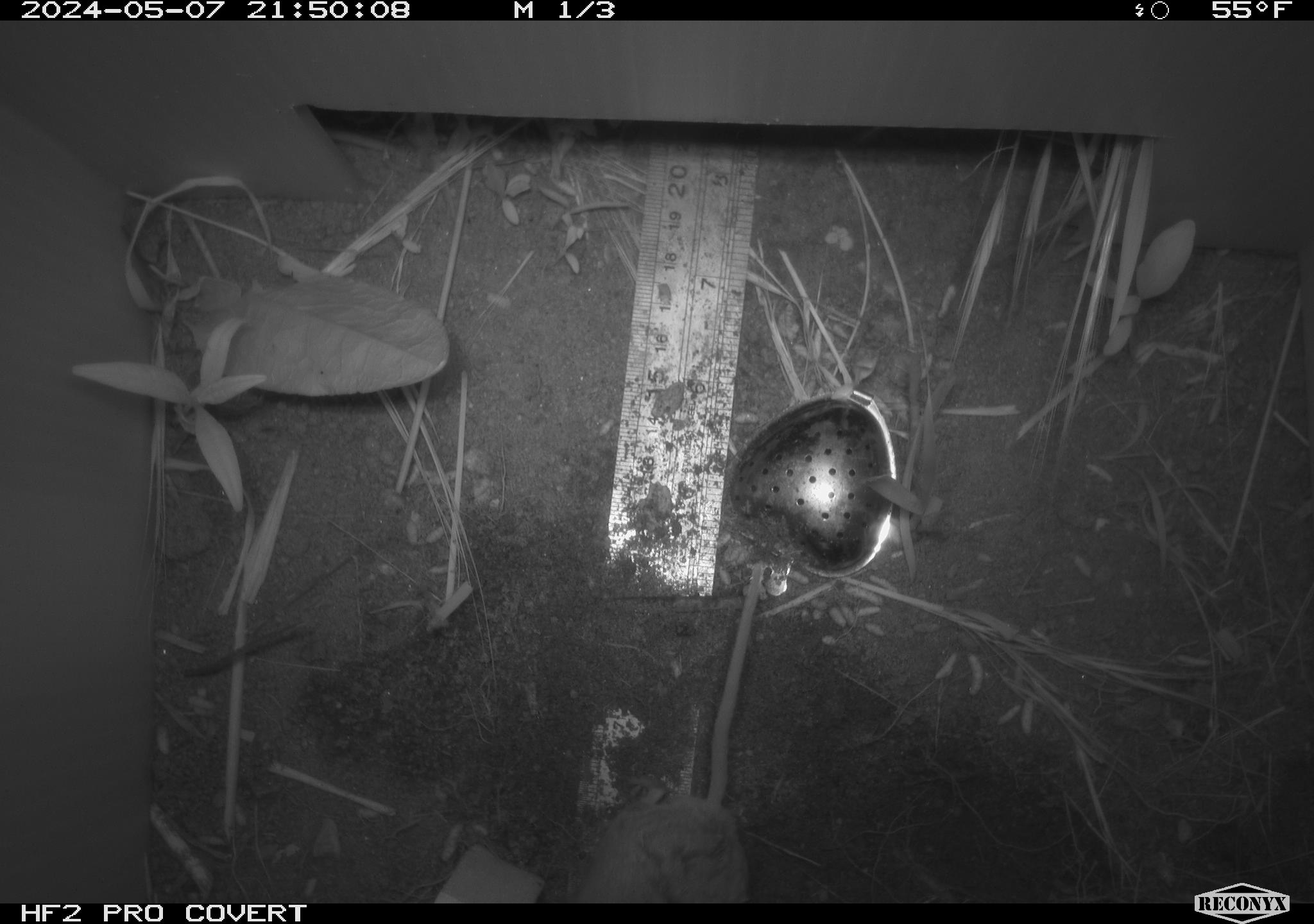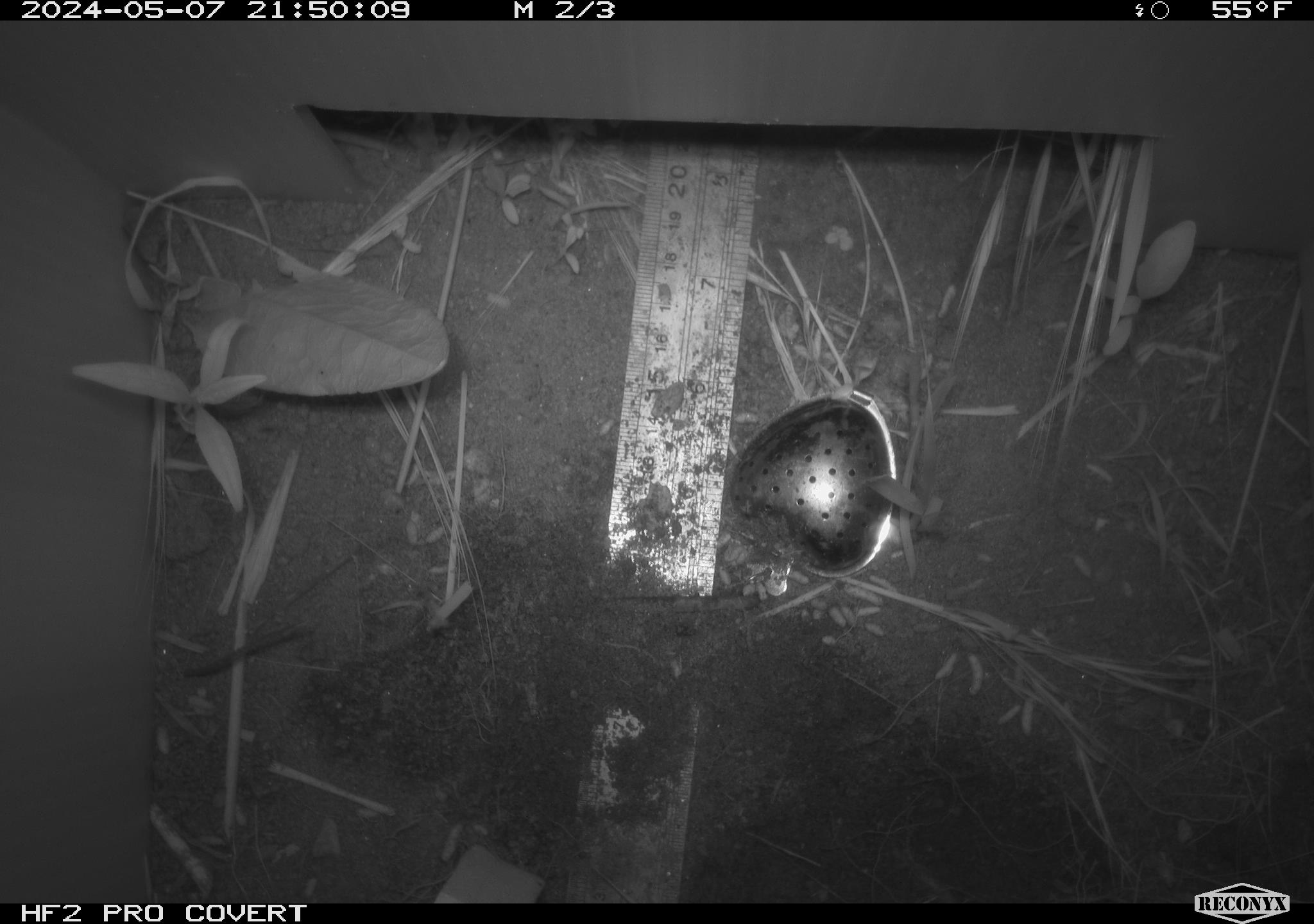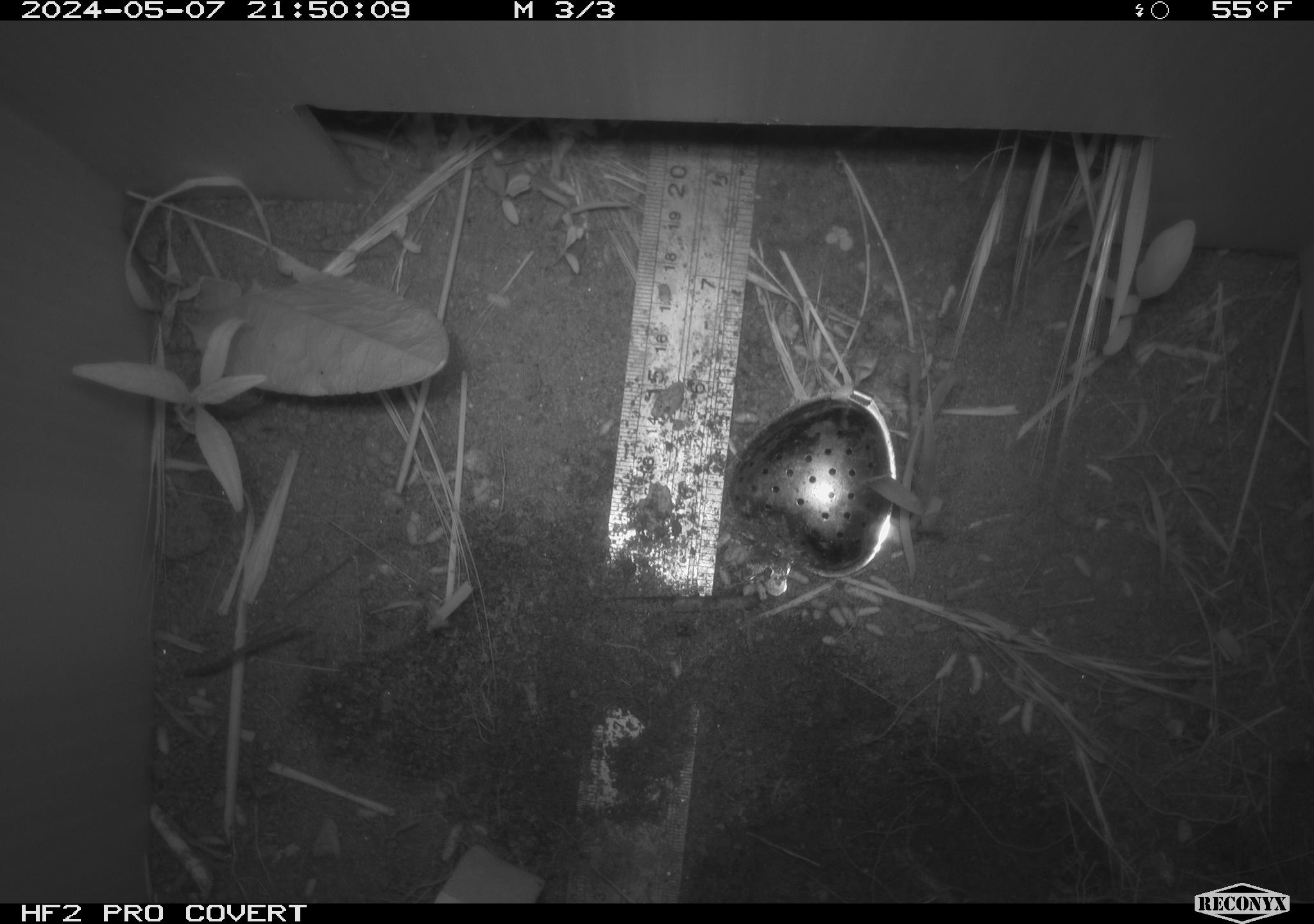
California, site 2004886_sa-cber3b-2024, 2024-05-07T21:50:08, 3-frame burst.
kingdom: Animalia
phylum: Chordata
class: Mammalia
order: Rodentia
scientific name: Rodentia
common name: mouse species